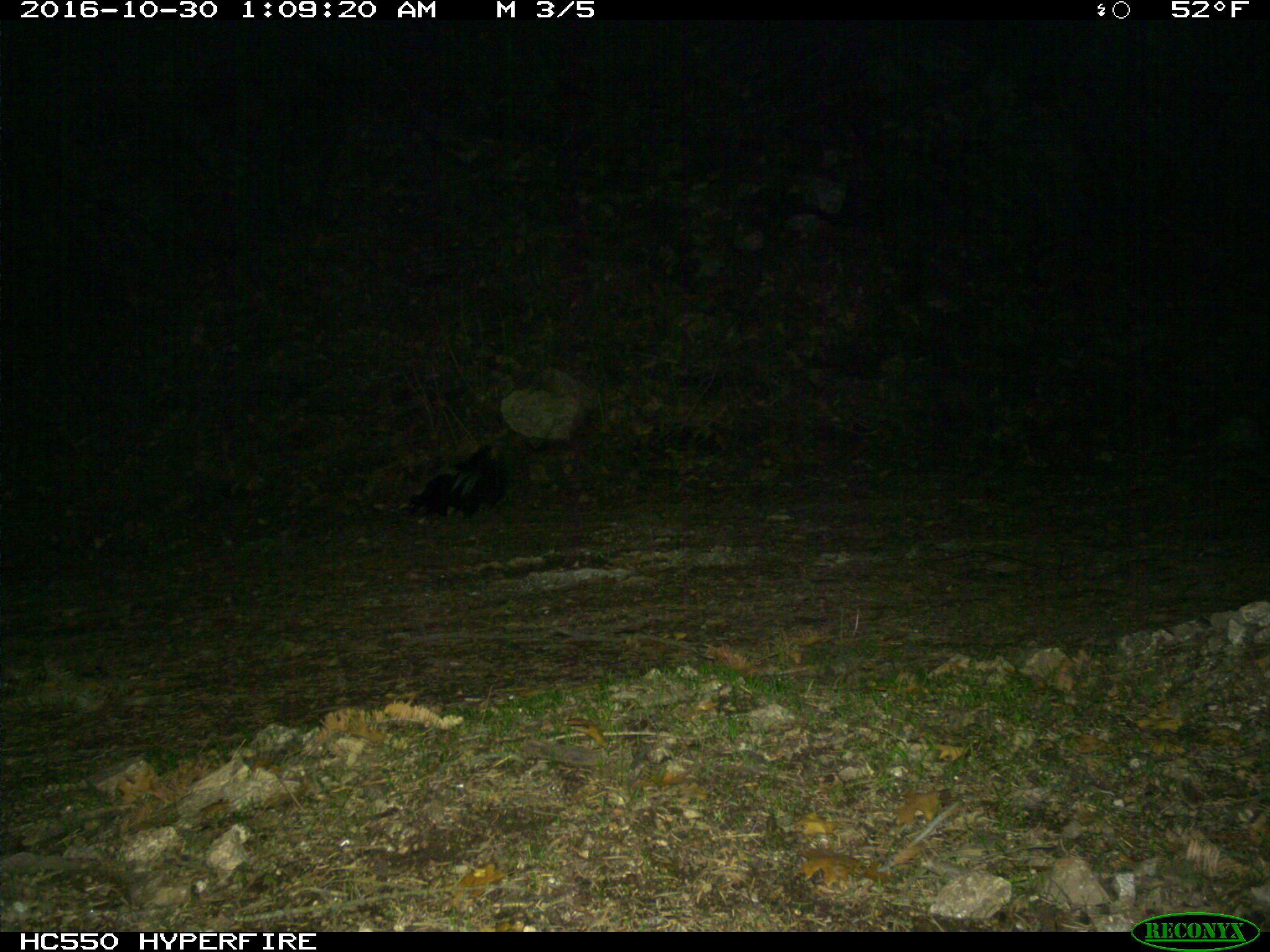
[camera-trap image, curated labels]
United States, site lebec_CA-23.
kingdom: Animalia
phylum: Chordata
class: Mammalia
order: Carnivora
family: Mephitidae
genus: Mephitis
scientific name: Mephitis mephitis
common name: striped skunk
Mephitis mephitis (striped skunk).